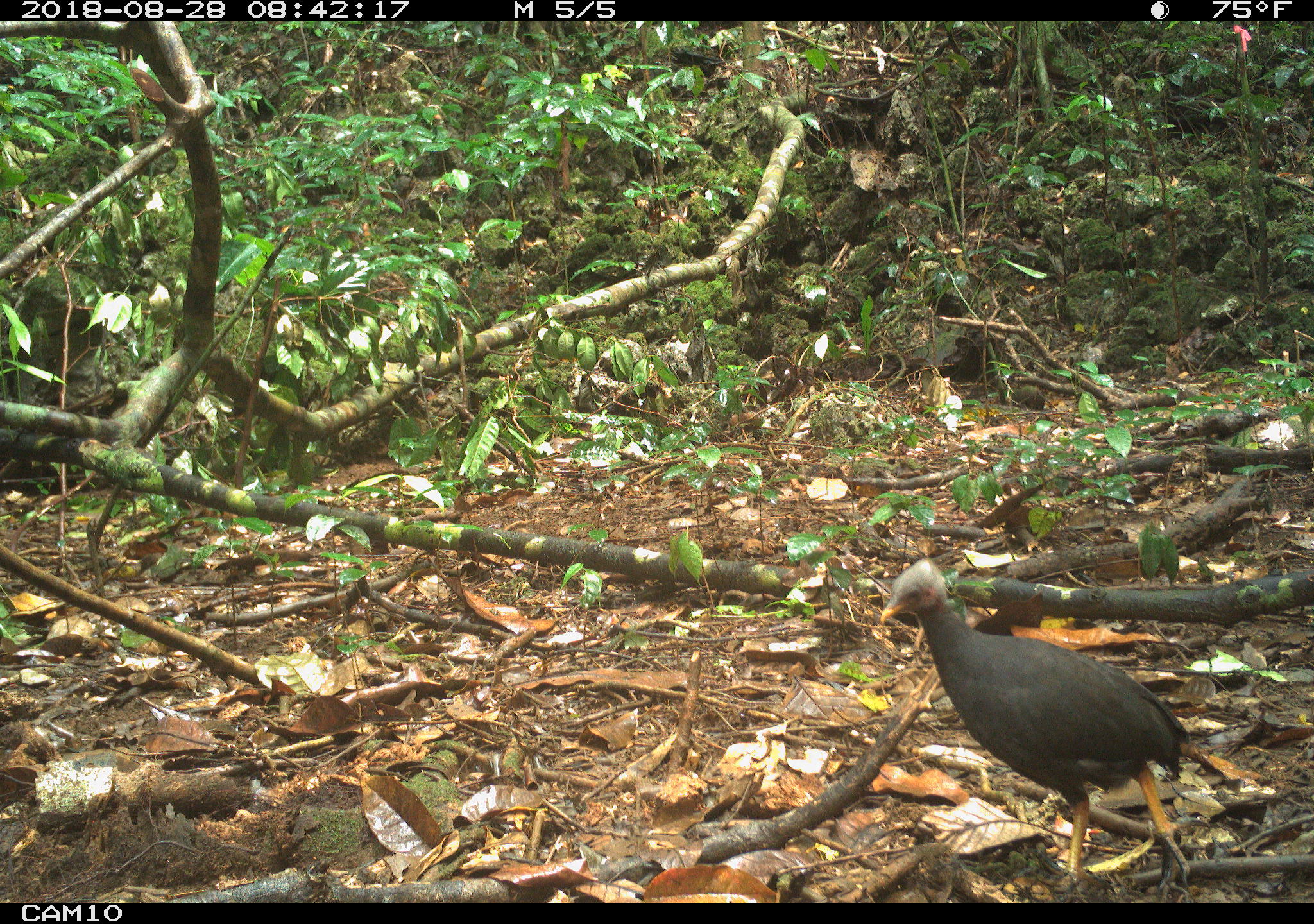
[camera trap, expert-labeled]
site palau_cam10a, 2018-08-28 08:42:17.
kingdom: Animalia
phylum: Chordata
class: Aves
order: Galliformes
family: Megapodiidae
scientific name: Megapodiidae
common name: megapode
Megapode (Megapodiidae).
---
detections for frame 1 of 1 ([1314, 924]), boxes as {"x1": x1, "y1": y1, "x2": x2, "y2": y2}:
megapode: {"x1": 877, "y1": 561, "x2": 1210, "y2": 902}